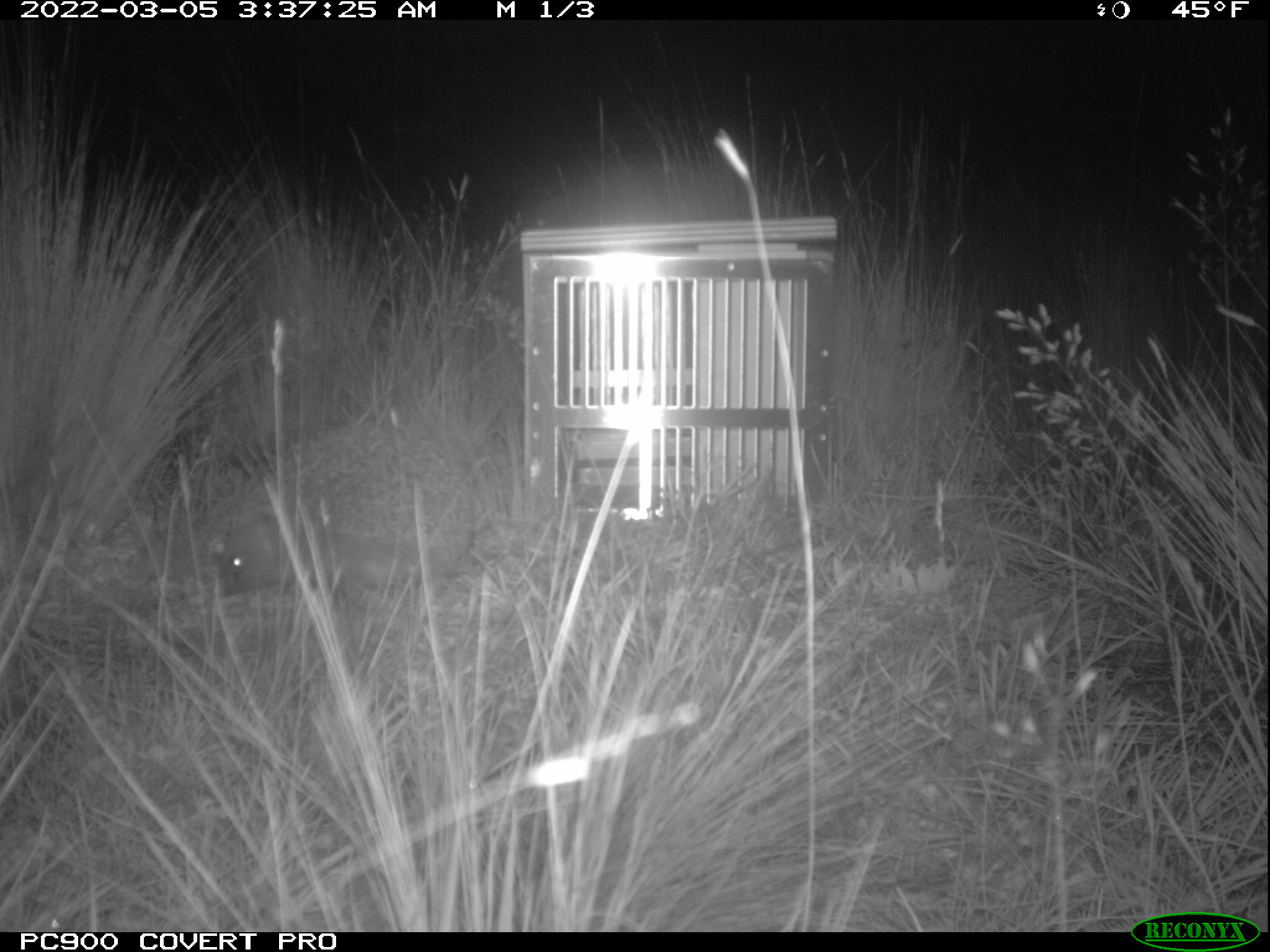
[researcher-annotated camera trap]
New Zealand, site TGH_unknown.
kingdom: Animalia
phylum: Chordata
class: Mammalia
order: Eulipotyphla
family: Erinaceidae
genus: Erinaceus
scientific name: Erinaceus europaeus europaeus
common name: european hedgehog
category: hedgehog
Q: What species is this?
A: Hedgehog (european hedgehog) (Erinaceus europaeus europaeus).